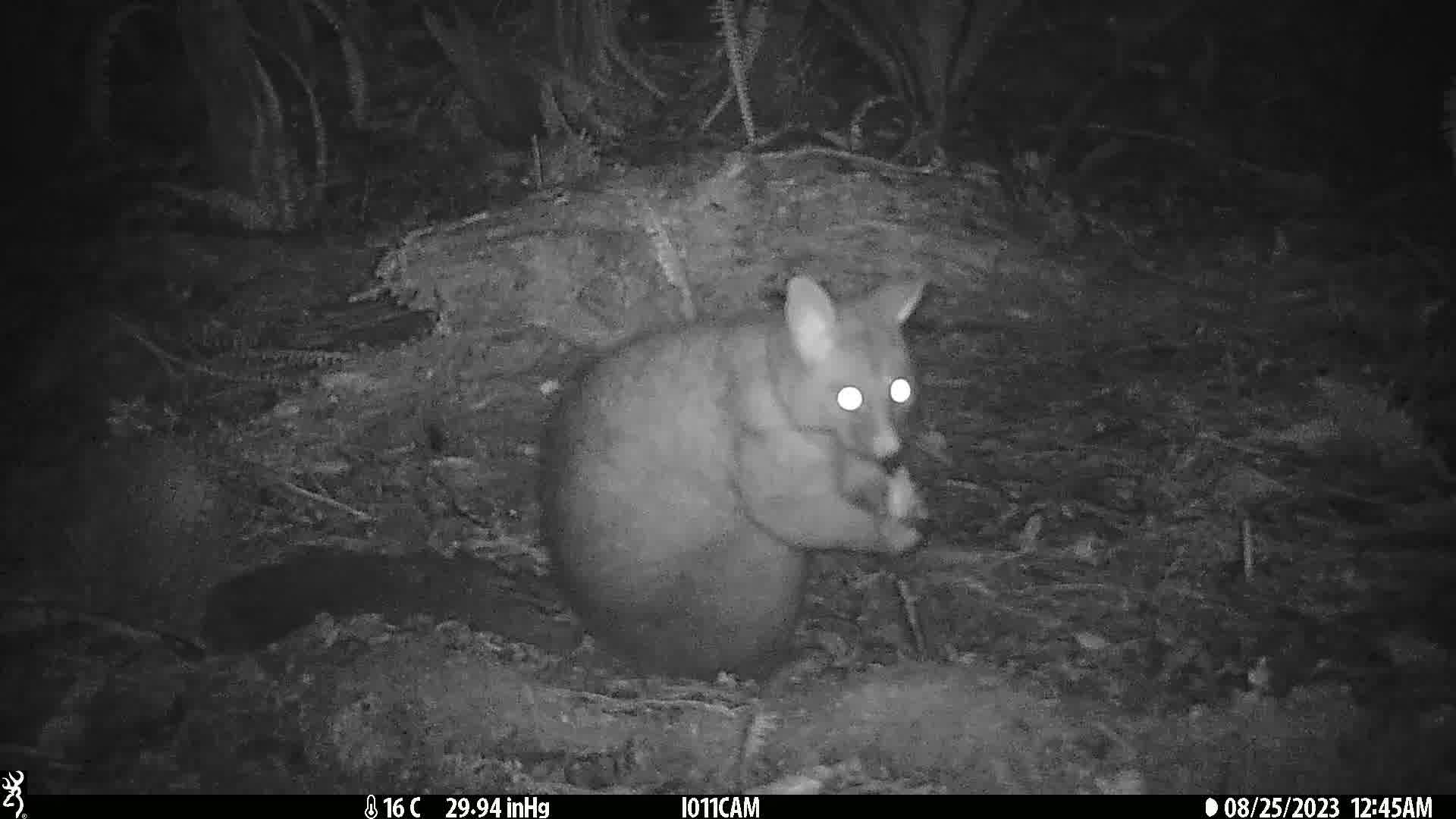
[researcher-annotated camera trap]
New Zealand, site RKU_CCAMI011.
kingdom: Animalia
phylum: Chordata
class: Mammalia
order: Diprotodontia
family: Phalangeridae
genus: Trichosurus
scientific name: Trichosurus vulpecula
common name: common brushtail possum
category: possum